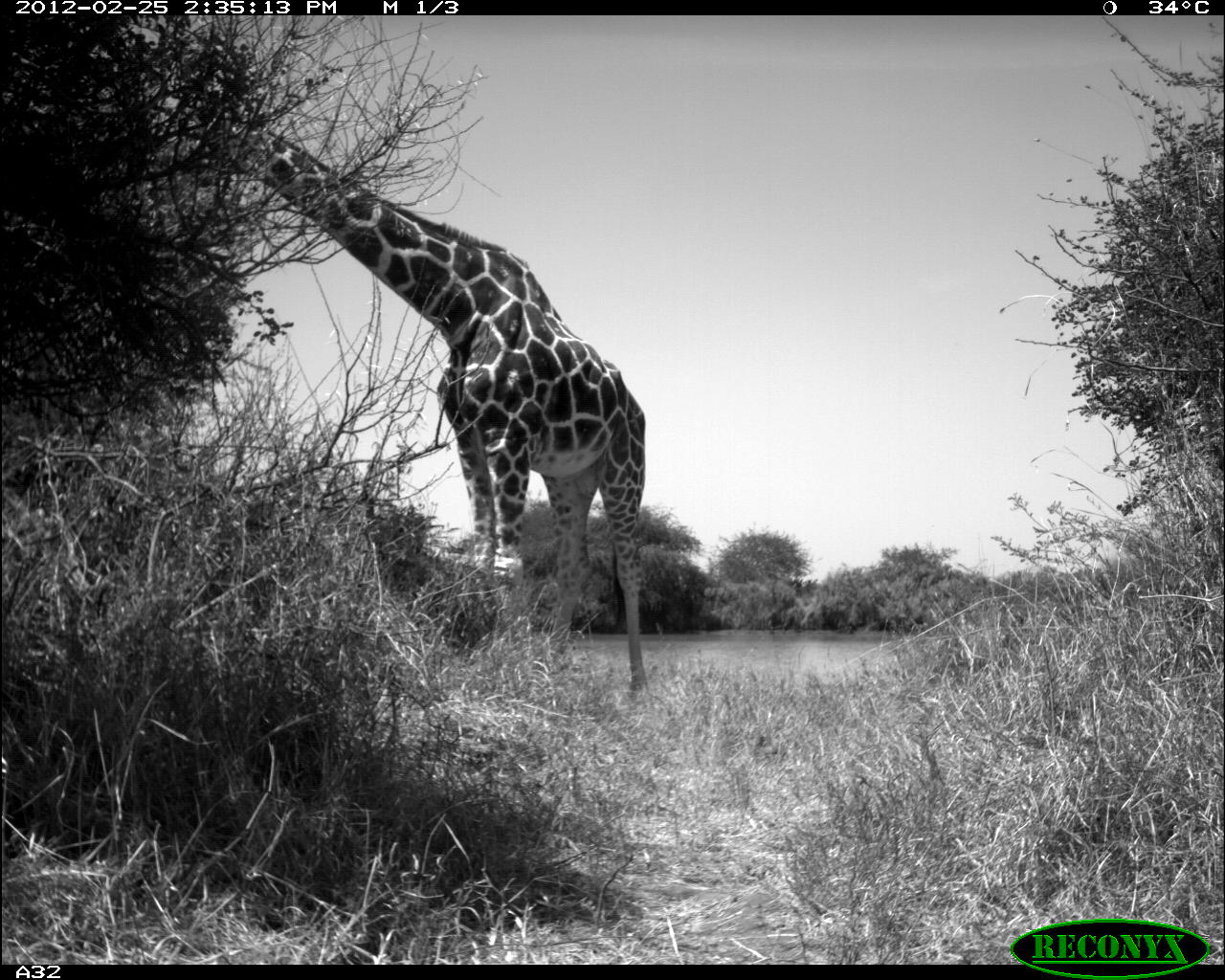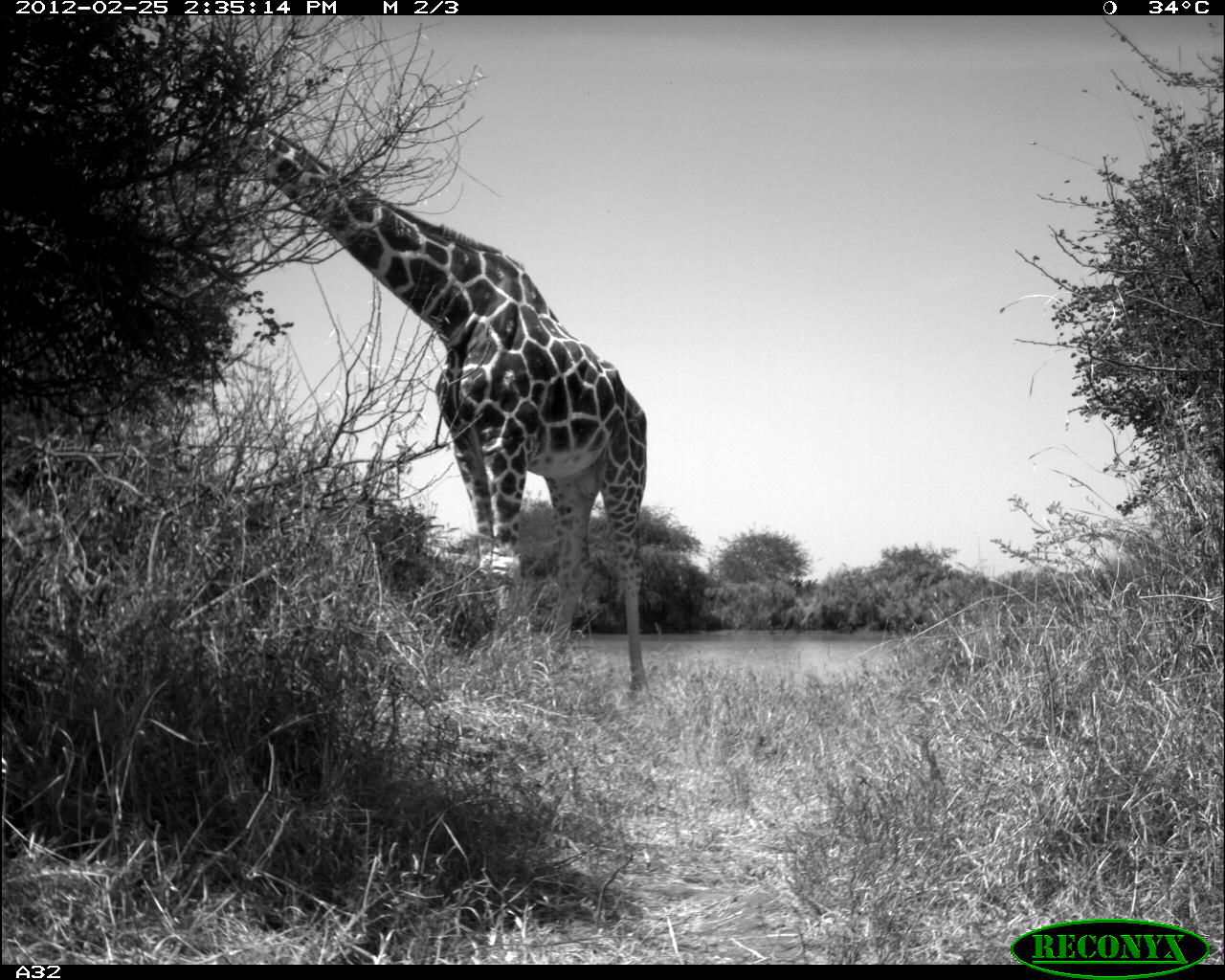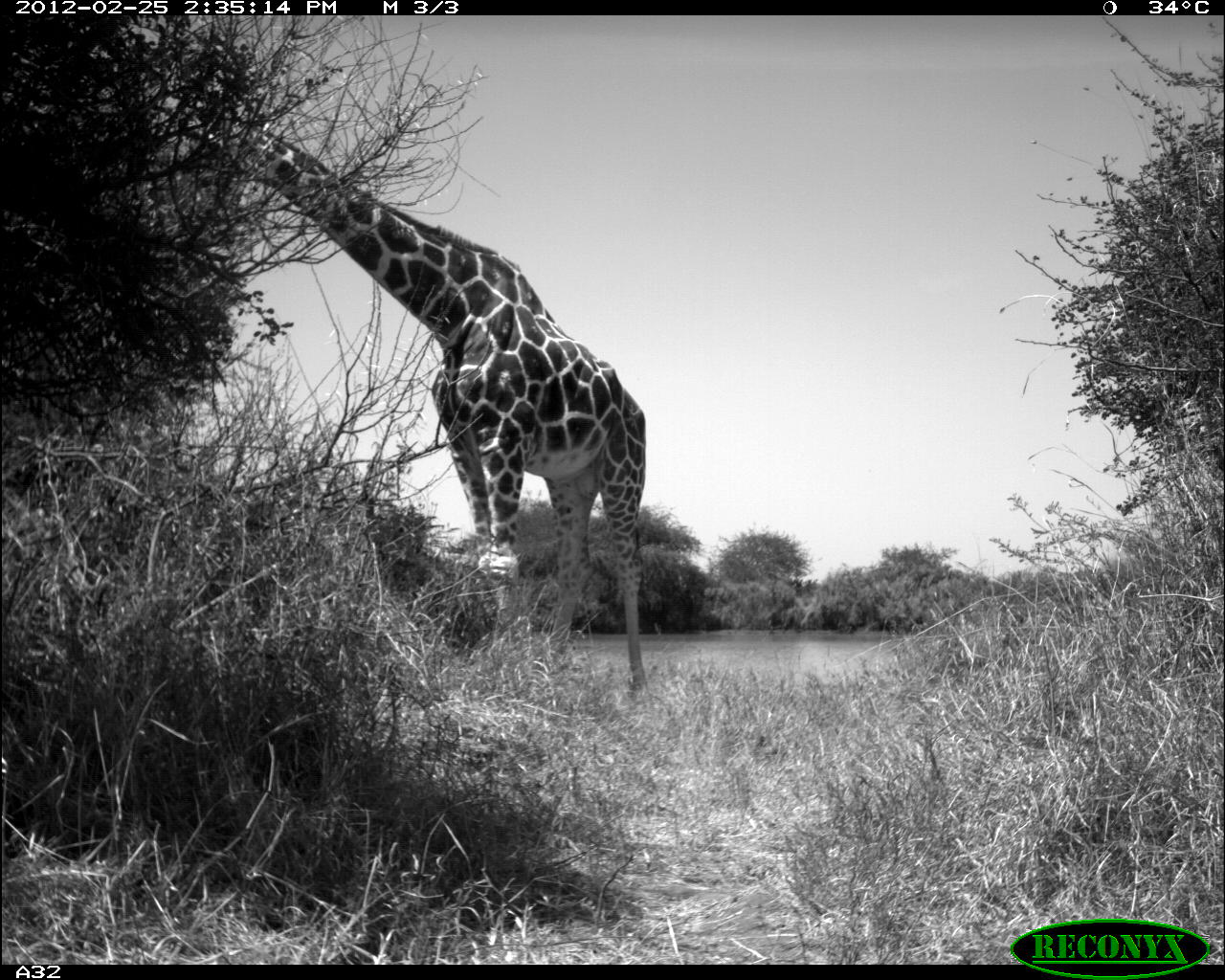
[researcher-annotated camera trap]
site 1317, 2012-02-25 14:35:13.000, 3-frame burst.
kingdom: Animalia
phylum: Chordata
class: Mammalia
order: Artiodactyla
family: Giraffidae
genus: Giraffa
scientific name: Giraffa camelopardalis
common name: giraffe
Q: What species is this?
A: Giraffa camelopardalis (giraffe).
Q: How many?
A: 1.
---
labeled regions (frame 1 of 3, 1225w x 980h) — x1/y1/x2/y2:
giraffa camelopardalis: 179/117/646/708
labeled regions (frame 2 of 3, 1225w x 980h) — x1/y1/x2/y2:
giraffa camelopardalis: 150/114/647/704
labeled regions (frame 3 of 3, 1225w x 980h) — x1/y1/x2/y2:
giraffa camelopardalis: 177/108/646/689